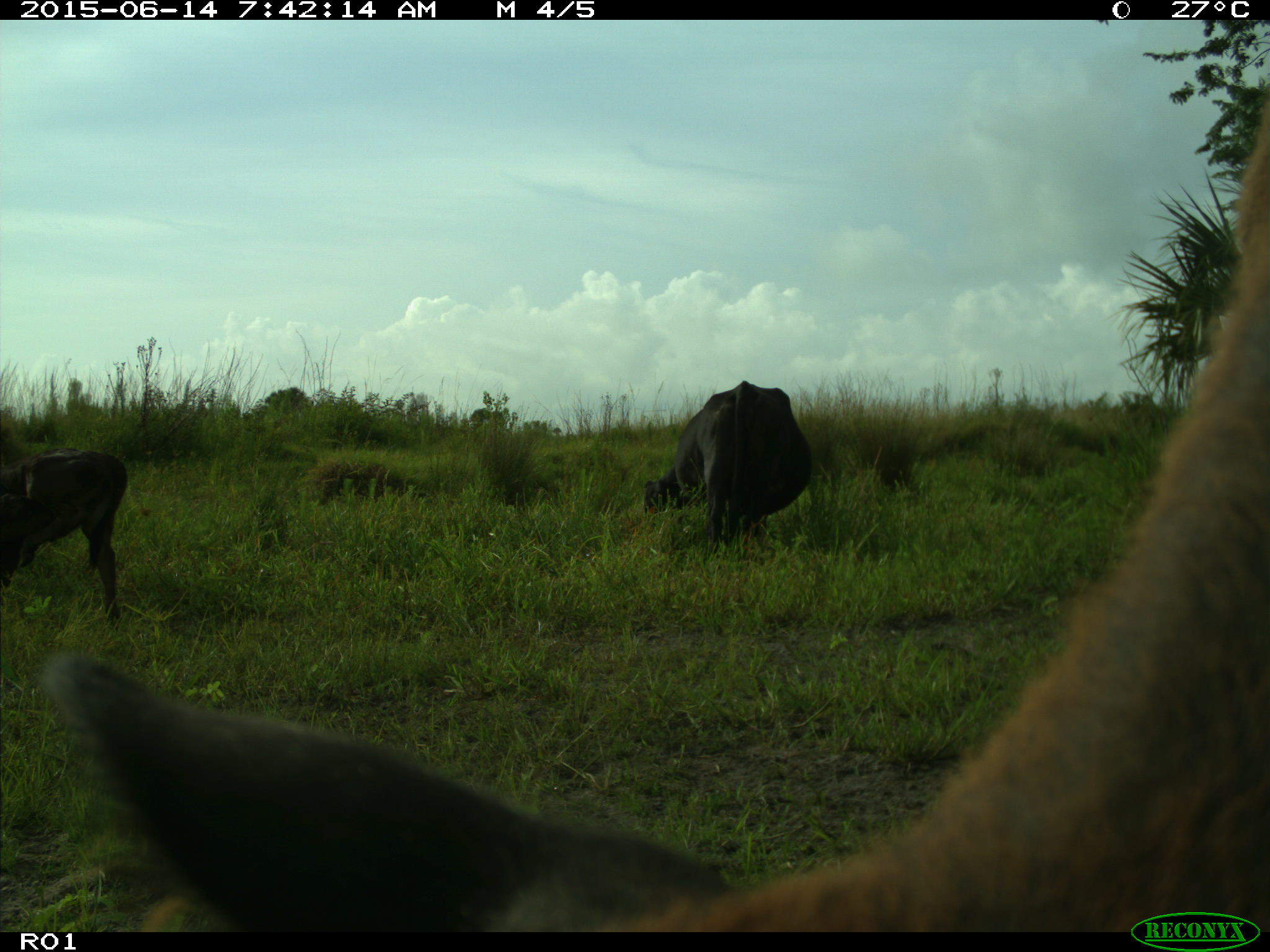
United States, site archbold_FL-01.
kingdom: Animalia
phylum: Chordata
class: Mammalia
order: Artiodactyla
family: Bovidae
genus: Bos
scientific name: Bos taurus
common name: domestic cow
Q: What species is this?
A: Bos taurus (domestic cow).